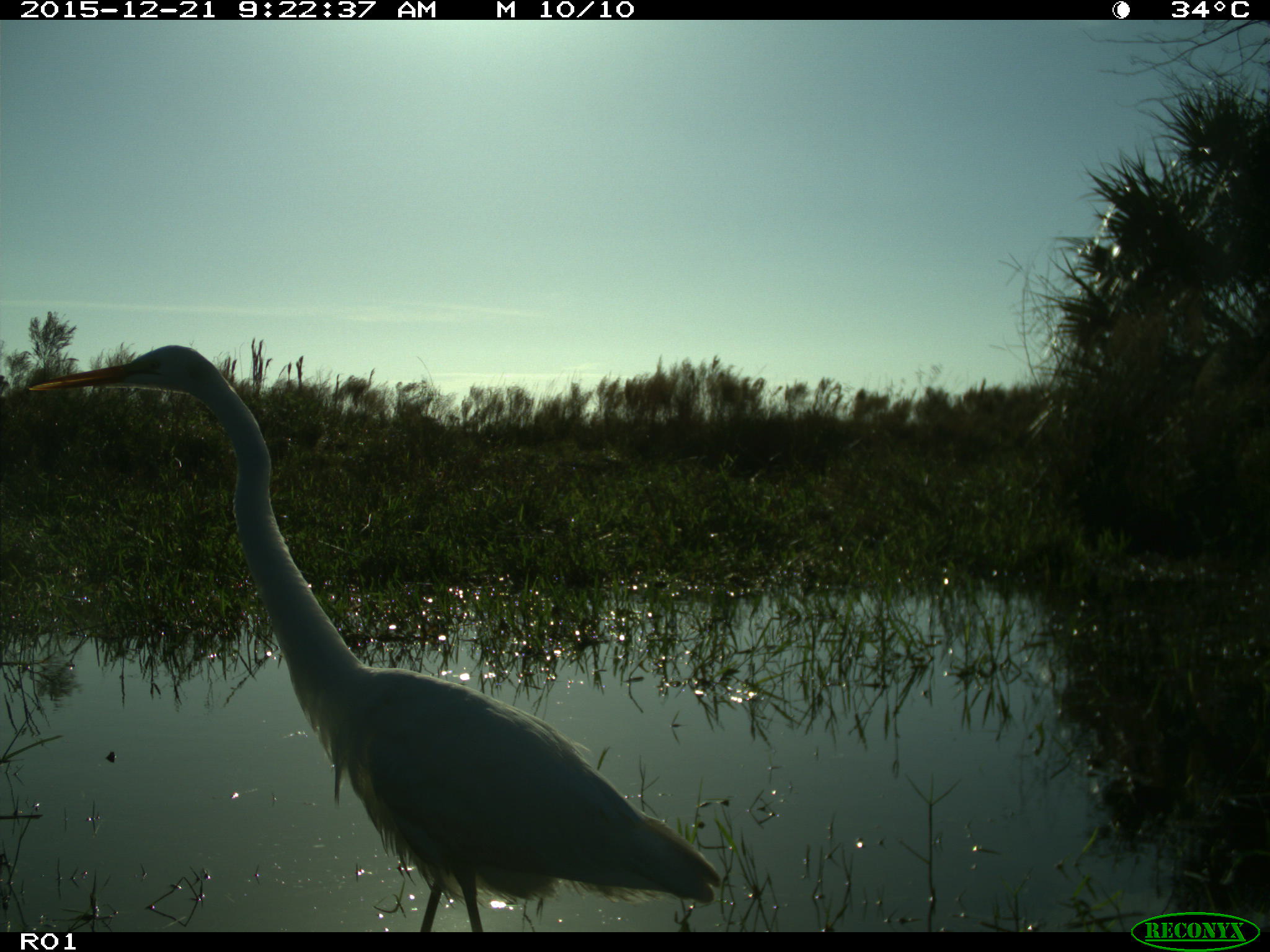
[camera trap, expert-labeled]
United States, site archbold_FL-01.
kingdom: Animalia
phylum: Chordata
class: Aves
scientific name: Aves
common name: birds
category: unidentified bird